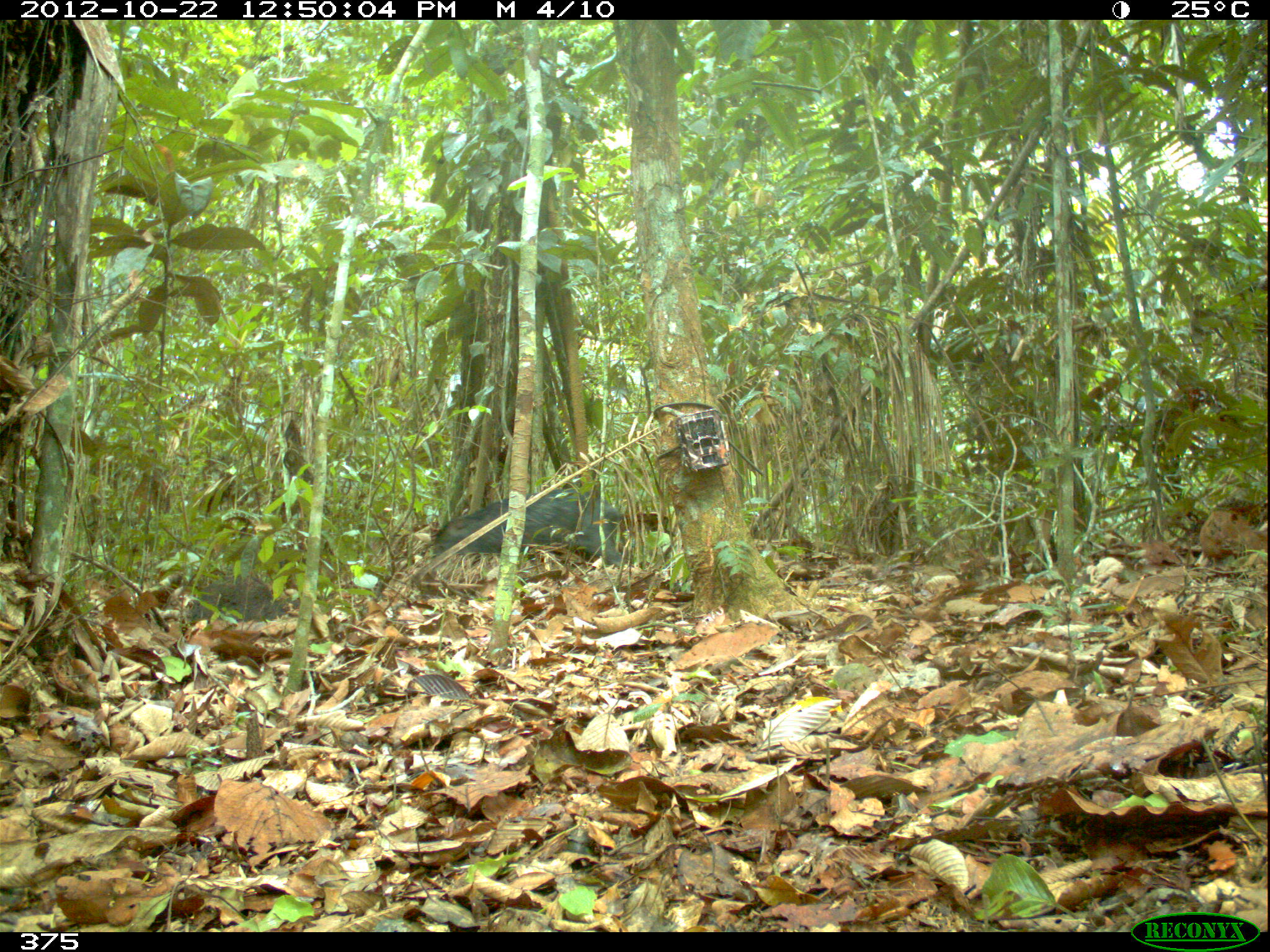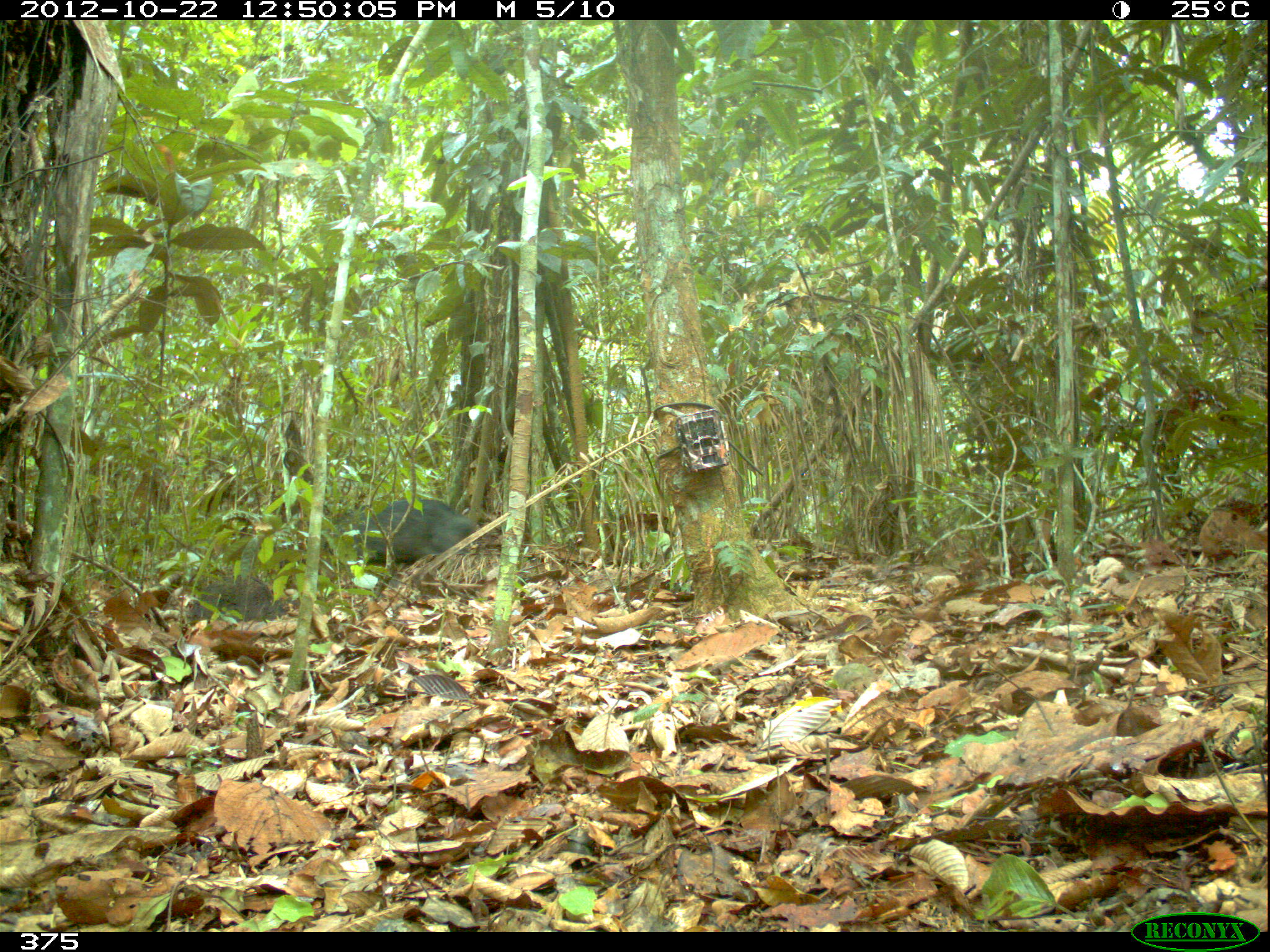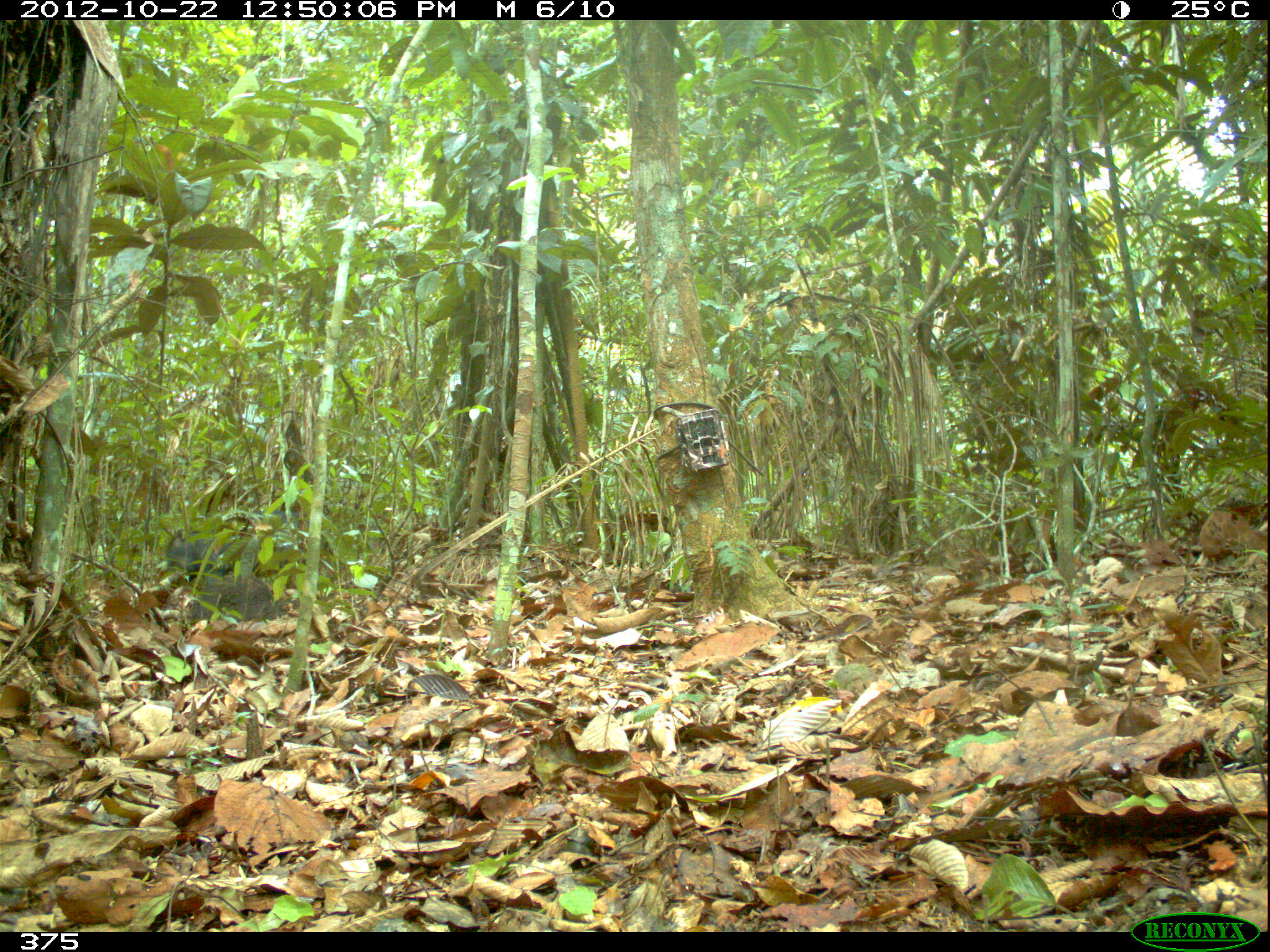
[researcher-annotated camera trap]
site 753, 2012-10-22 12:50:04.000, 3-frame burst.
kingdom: Animalia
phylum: Chordata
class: Mammalia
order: Artiodactyla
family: Tayassuidae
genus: Tayassu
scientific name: Tayassu pecari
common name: white-lipped peccary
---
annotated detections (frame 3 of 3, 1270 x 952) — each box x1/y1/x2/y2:
tayassu pecari: 161/507/300/582